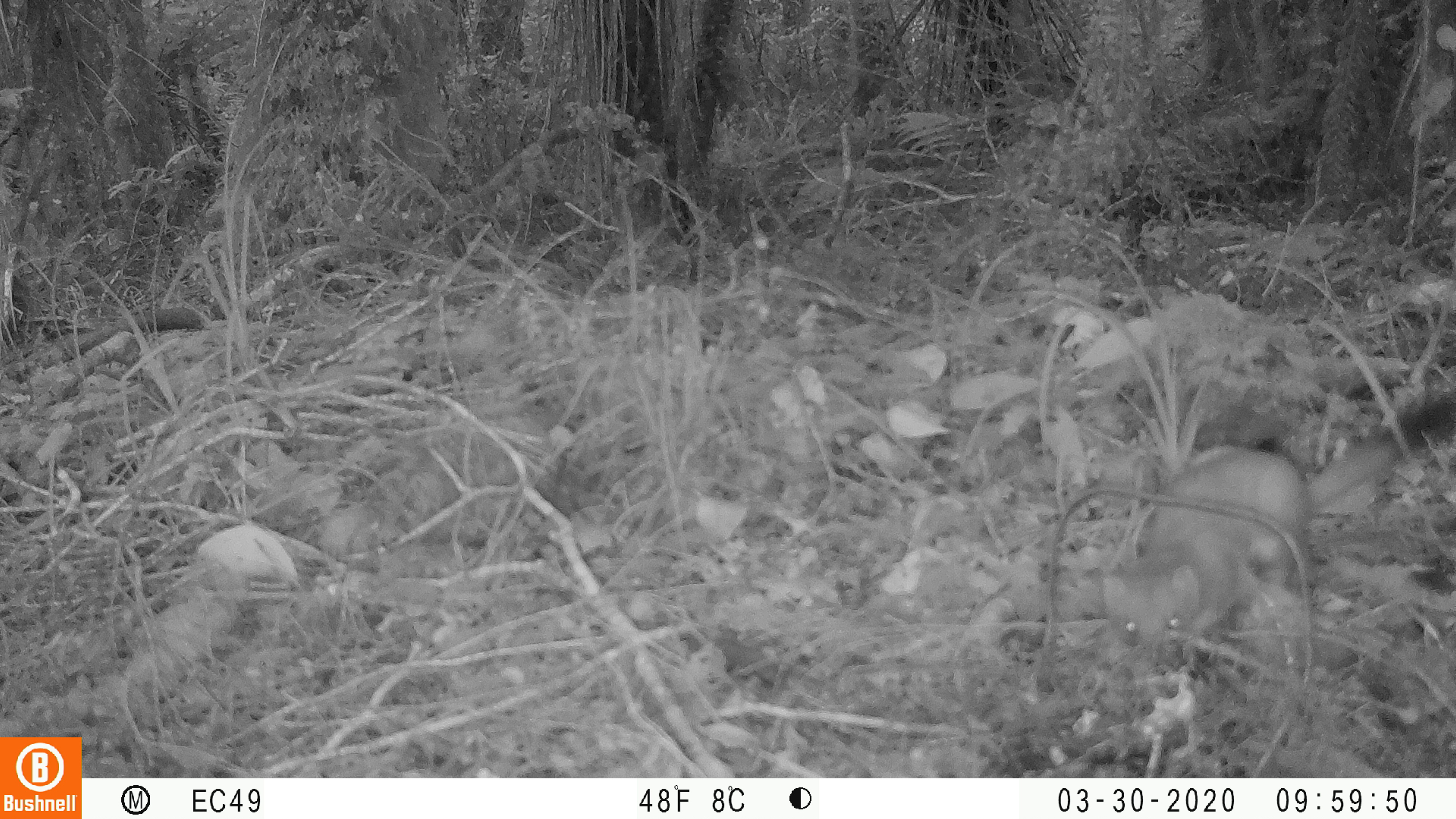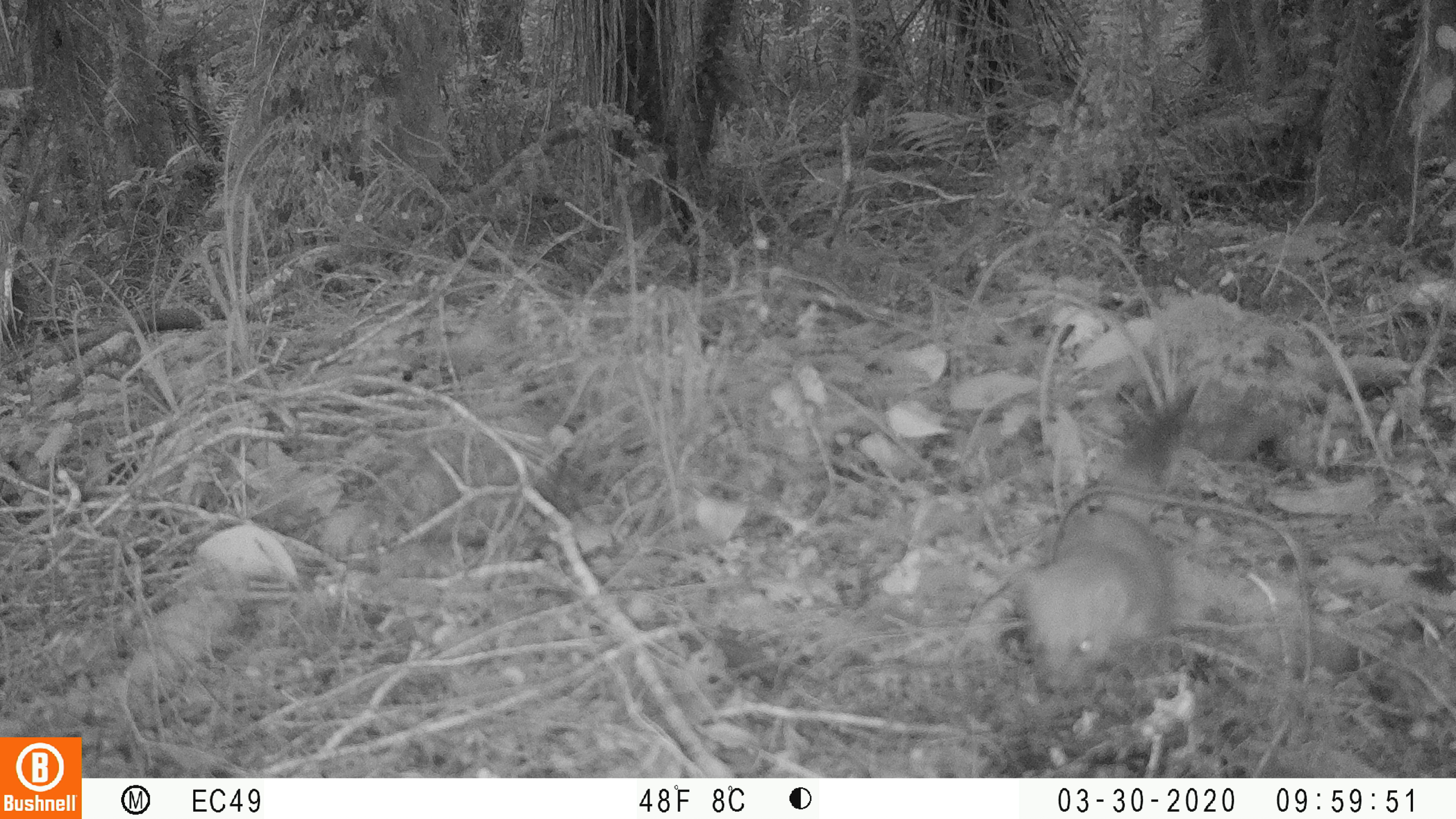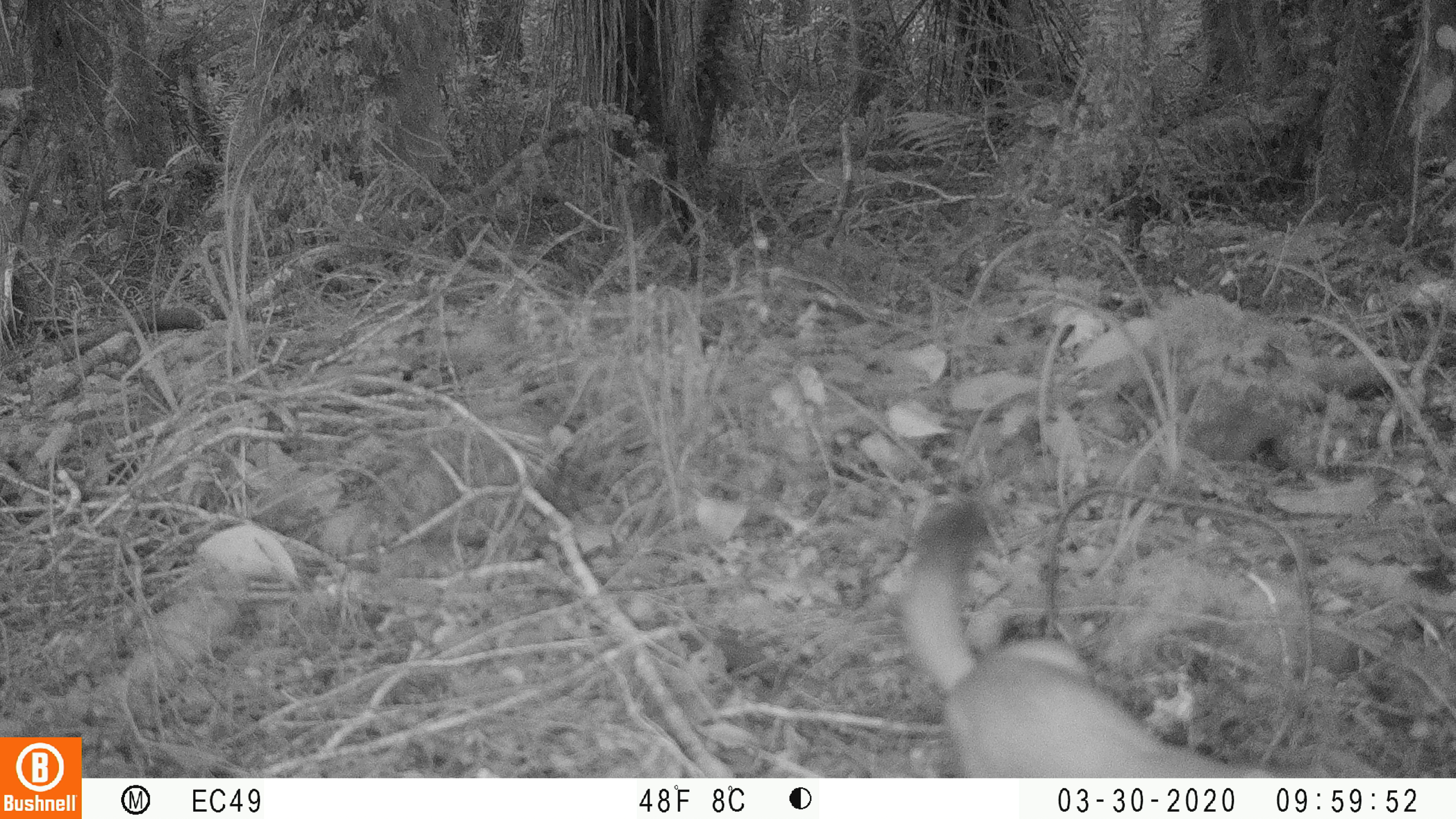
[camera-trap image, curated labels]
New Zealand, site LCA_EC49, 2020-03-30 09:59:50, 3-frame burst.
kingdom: Animalia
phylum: Chordata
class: Mammalia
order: Carnivora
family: Mustelidae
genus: Mustela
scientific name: Mustela erminea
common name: stoat